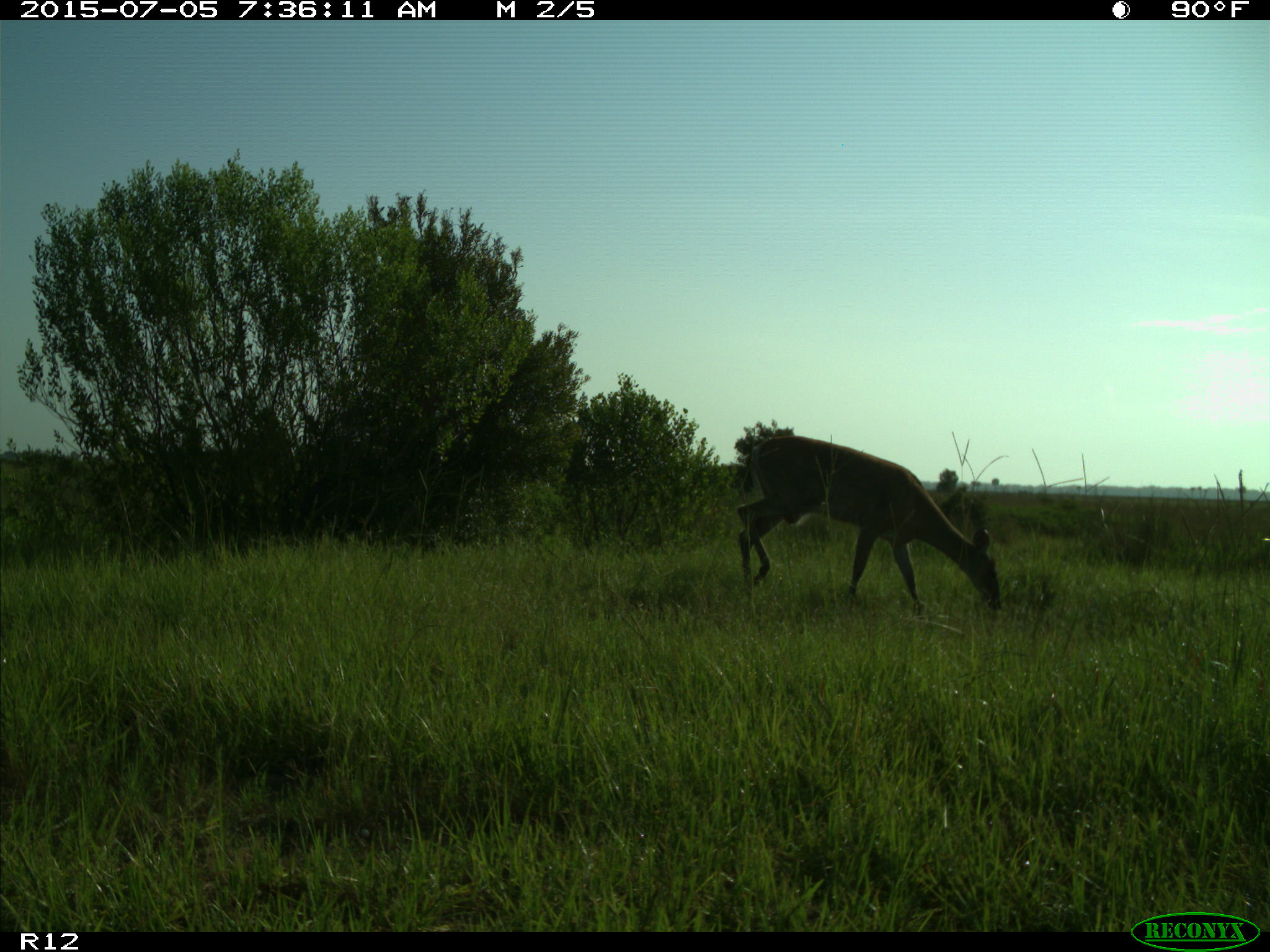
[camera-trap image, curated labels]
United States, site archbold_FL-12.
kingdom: Animalia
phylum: Chordata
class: Mammalia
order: Artiodactyla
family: Cervidae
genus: Odocoileus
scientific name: Odocoileus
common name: deer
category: unidentified deer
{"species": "unidentified deer (deer) (Odocoileus)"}